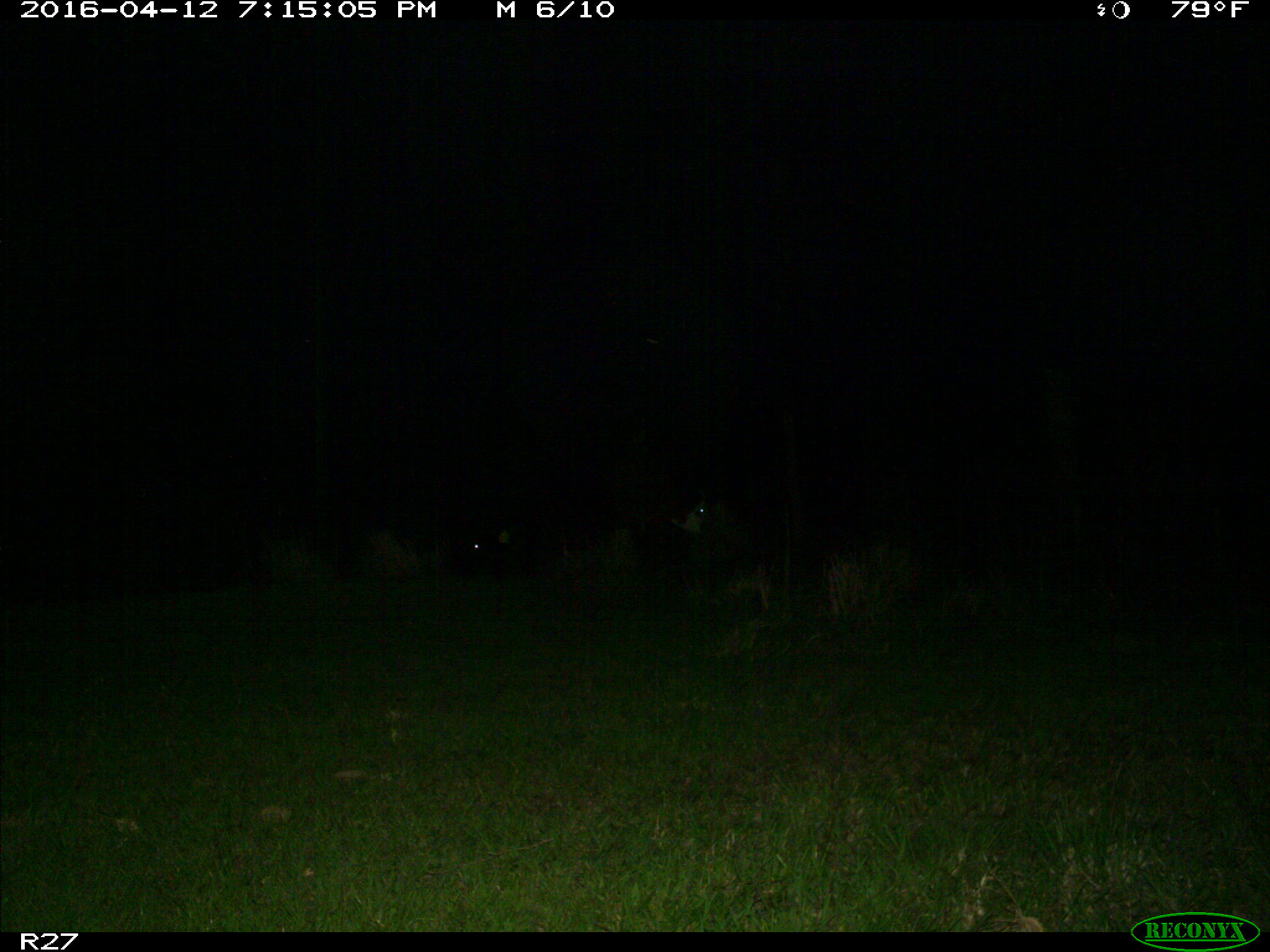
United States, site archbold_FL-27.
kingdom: Animalia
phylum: Chordata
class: Mammalia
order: Artiodactyla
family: Bovidae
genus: Bos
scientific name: Bos taurus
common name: domestic cow